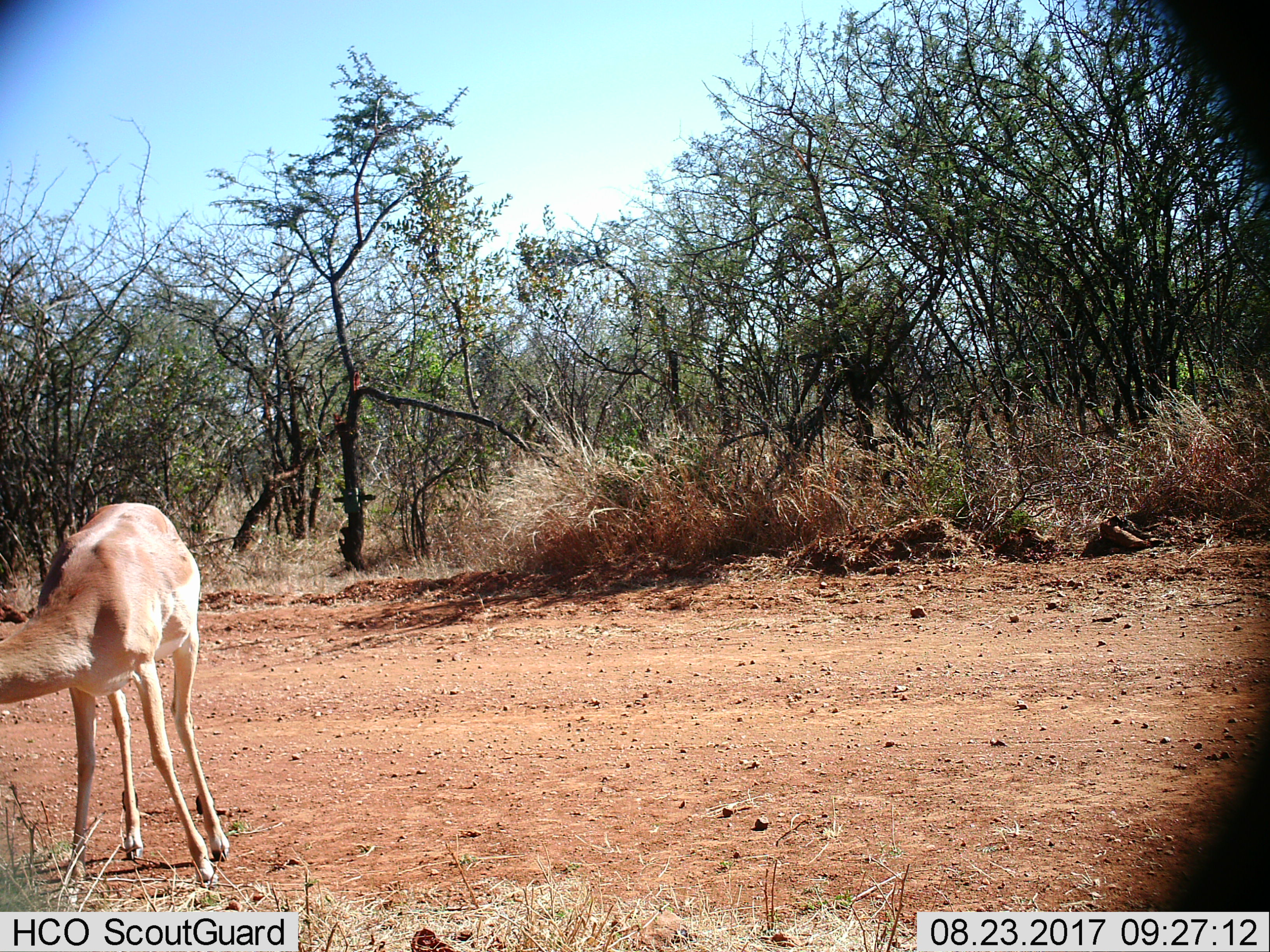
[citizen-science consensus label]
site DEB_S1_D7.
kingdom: Animalia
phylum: Chordata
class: Mammalia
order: Artiodactyla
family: Bovidae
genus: Aepyceros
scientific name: Aepyceros melampus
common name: impala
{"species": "impala (Aepyceros melampus)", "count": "1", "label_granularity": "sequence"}